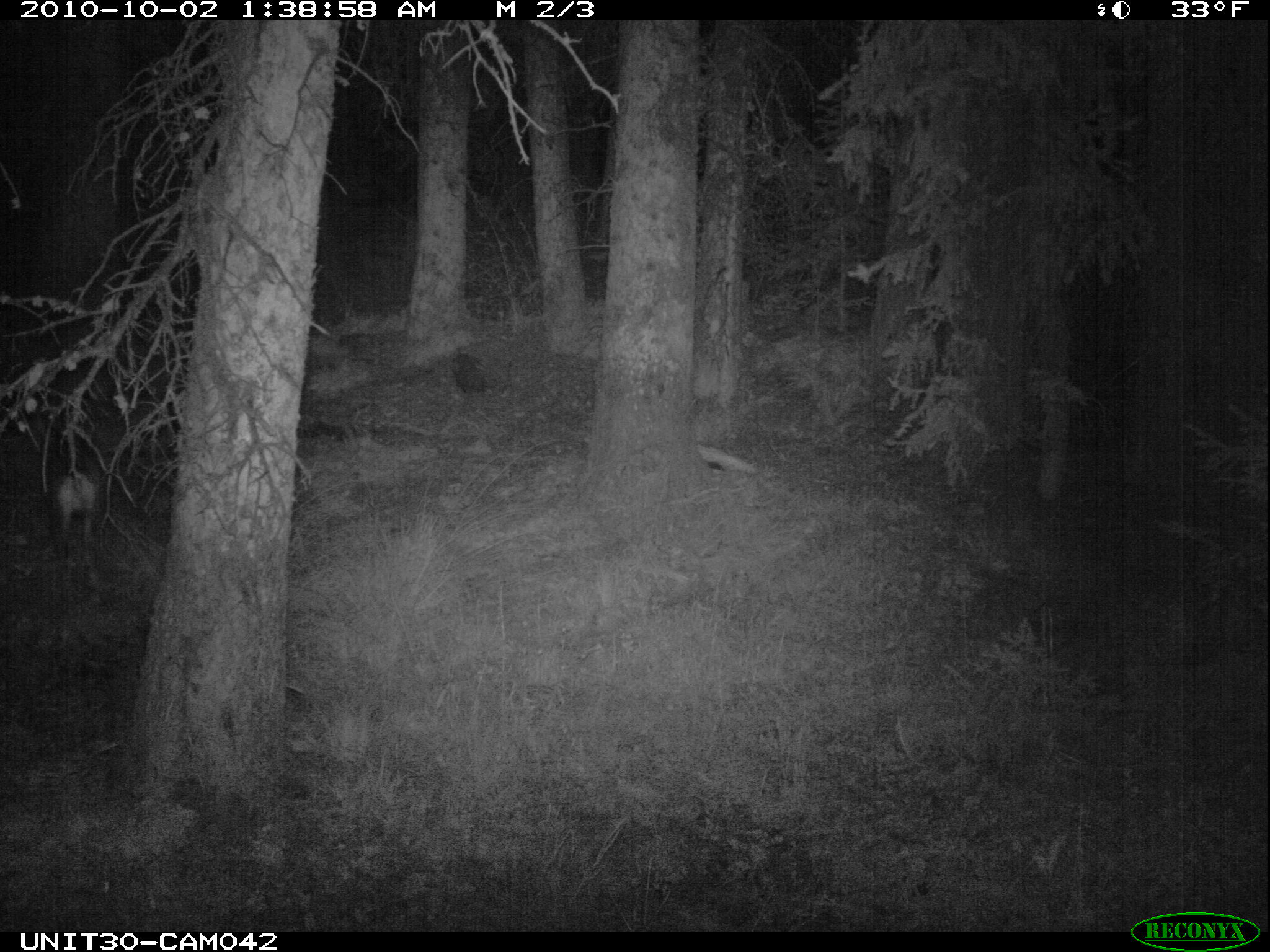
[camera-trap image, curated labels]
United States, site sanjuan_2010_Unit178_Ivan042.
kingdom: Animalia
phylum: Chordata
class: Mammalia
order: Artiodactyla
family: Cervidae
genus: Odocoileus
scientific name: Odocoileus hemionus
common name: mule deer